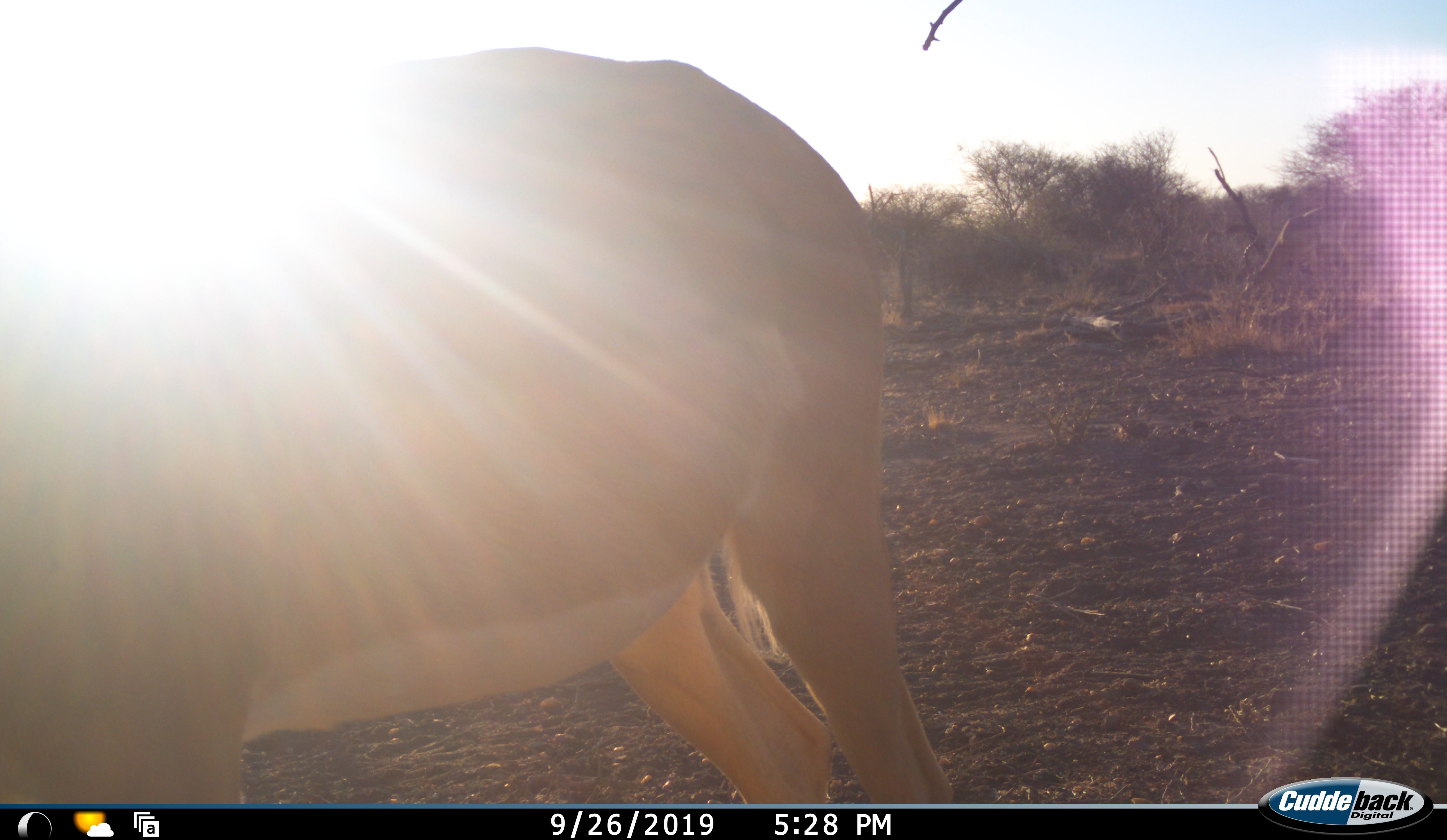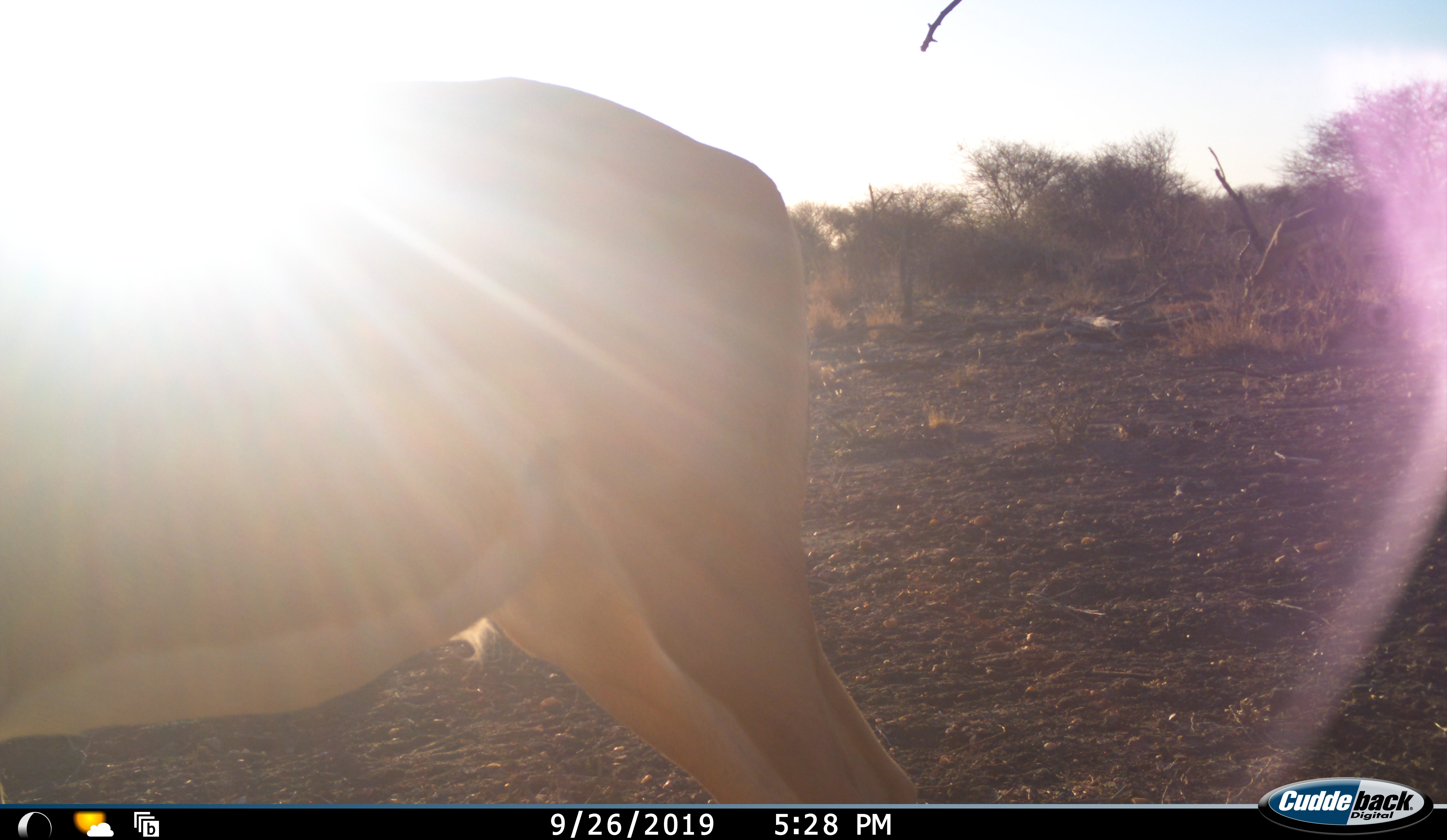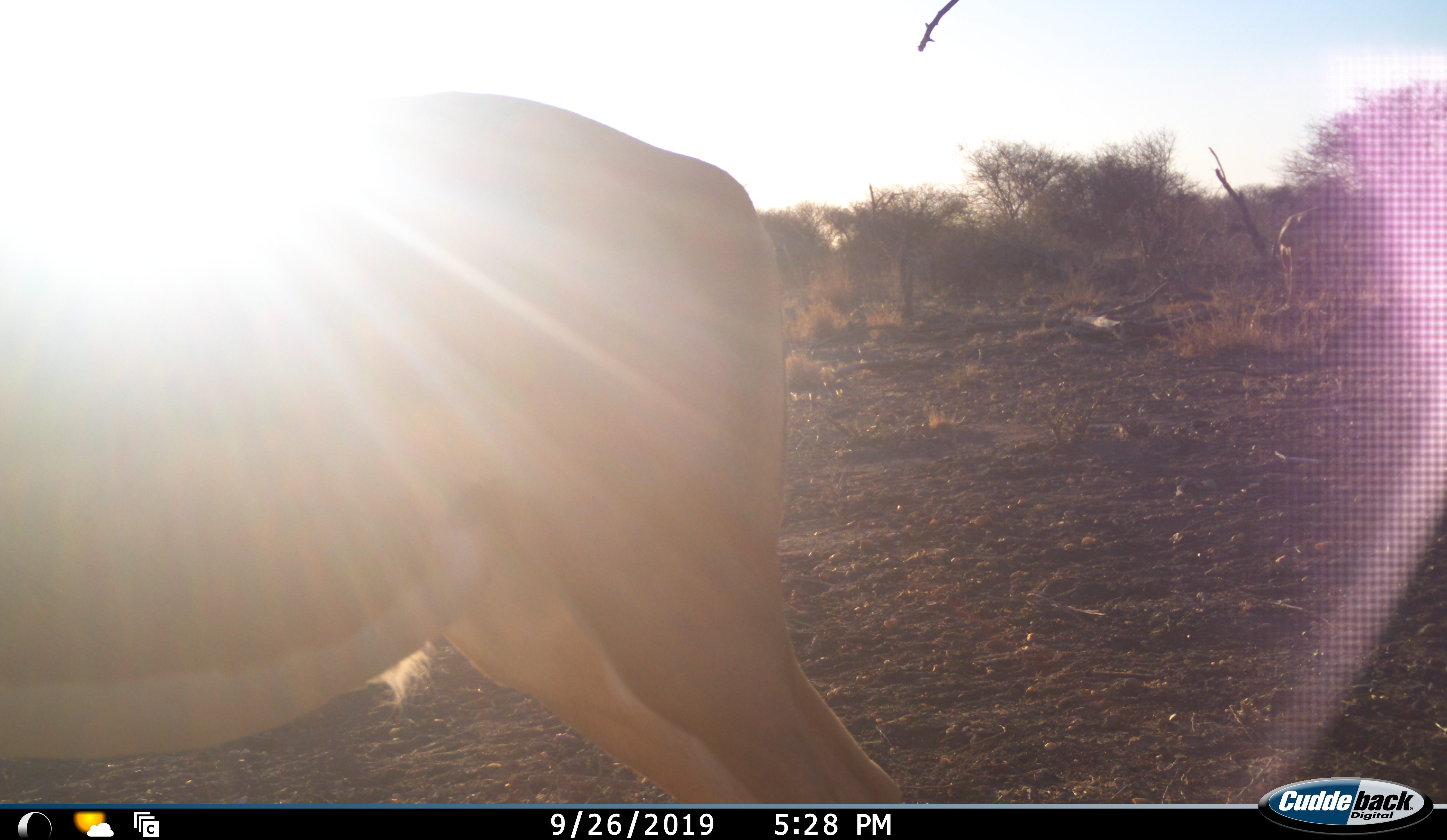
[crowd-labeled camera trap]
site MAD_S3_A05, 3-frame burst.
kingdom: Animalia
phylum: Chordata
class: Mammalia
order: Artiodactyla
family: Bovidae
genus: Aepyceros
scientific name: Aepyceros melampus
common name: impala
Impala (Aepyceros melampus), count 1. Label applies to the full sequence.